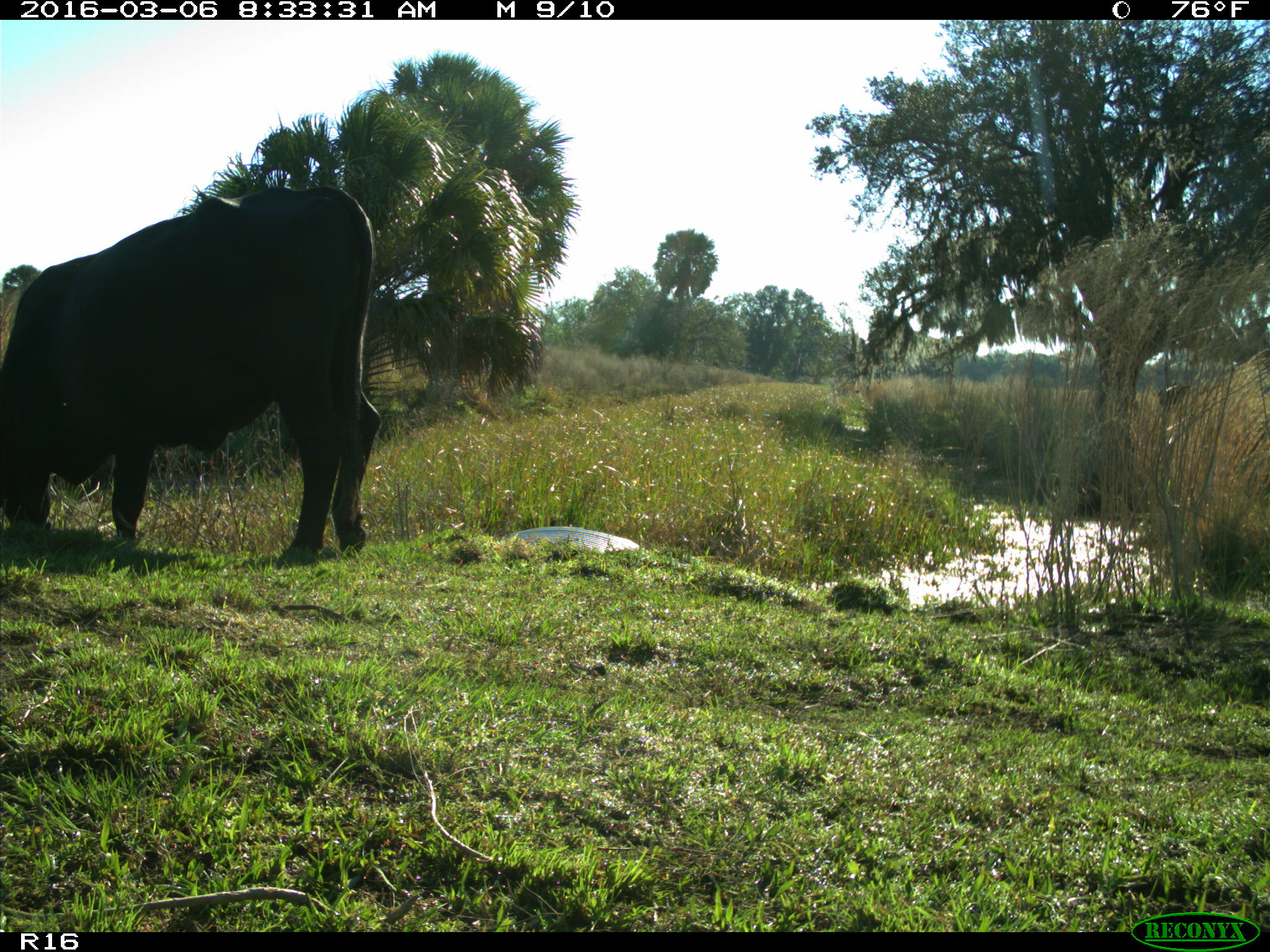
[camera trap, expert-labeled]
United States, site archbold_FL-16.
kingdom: Animalia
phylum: Chordata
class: Mammalia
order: Artiodactyla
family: Bovidae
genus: Bos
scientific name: Bos taurus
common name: domestic cow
Bos taurus (domestic cow).